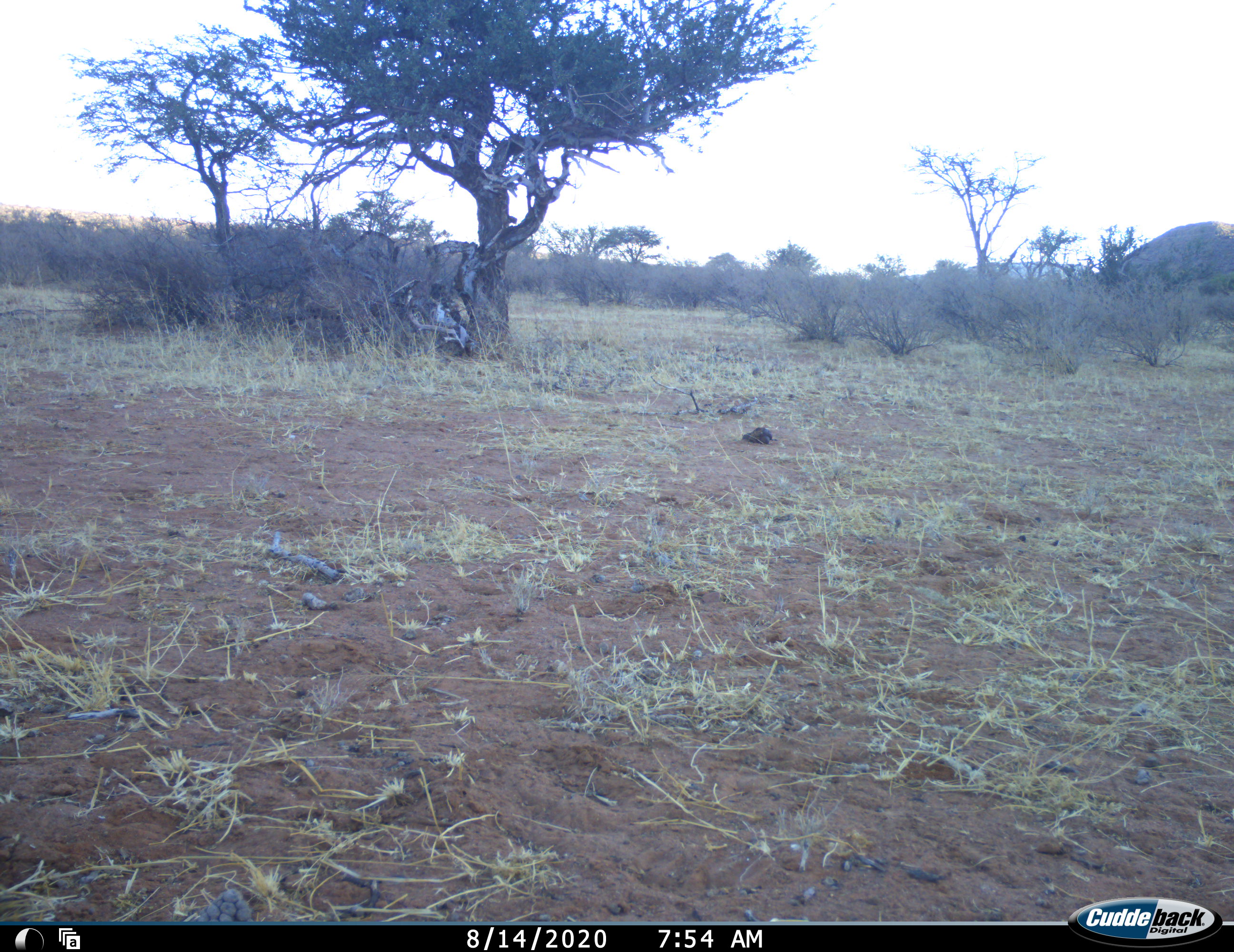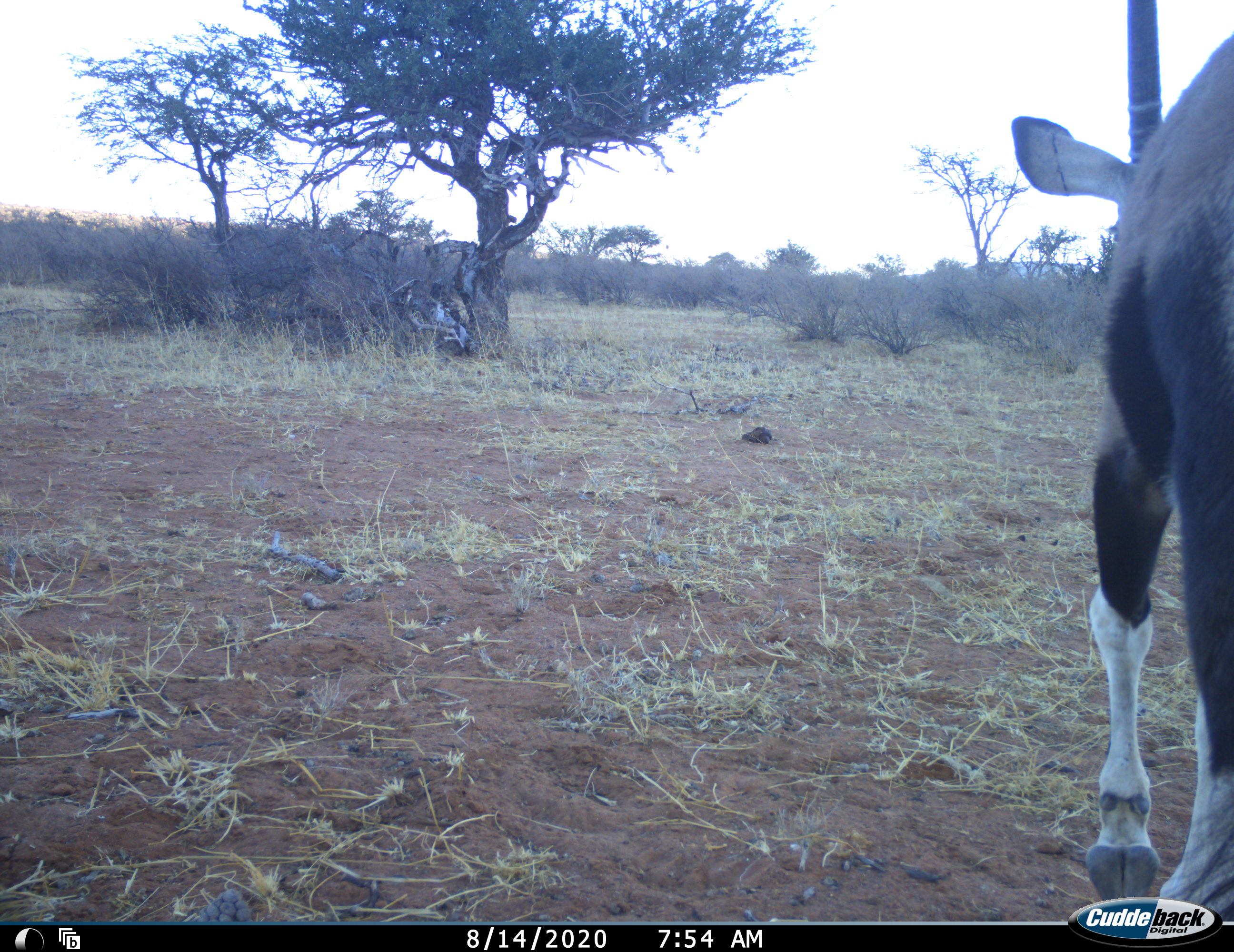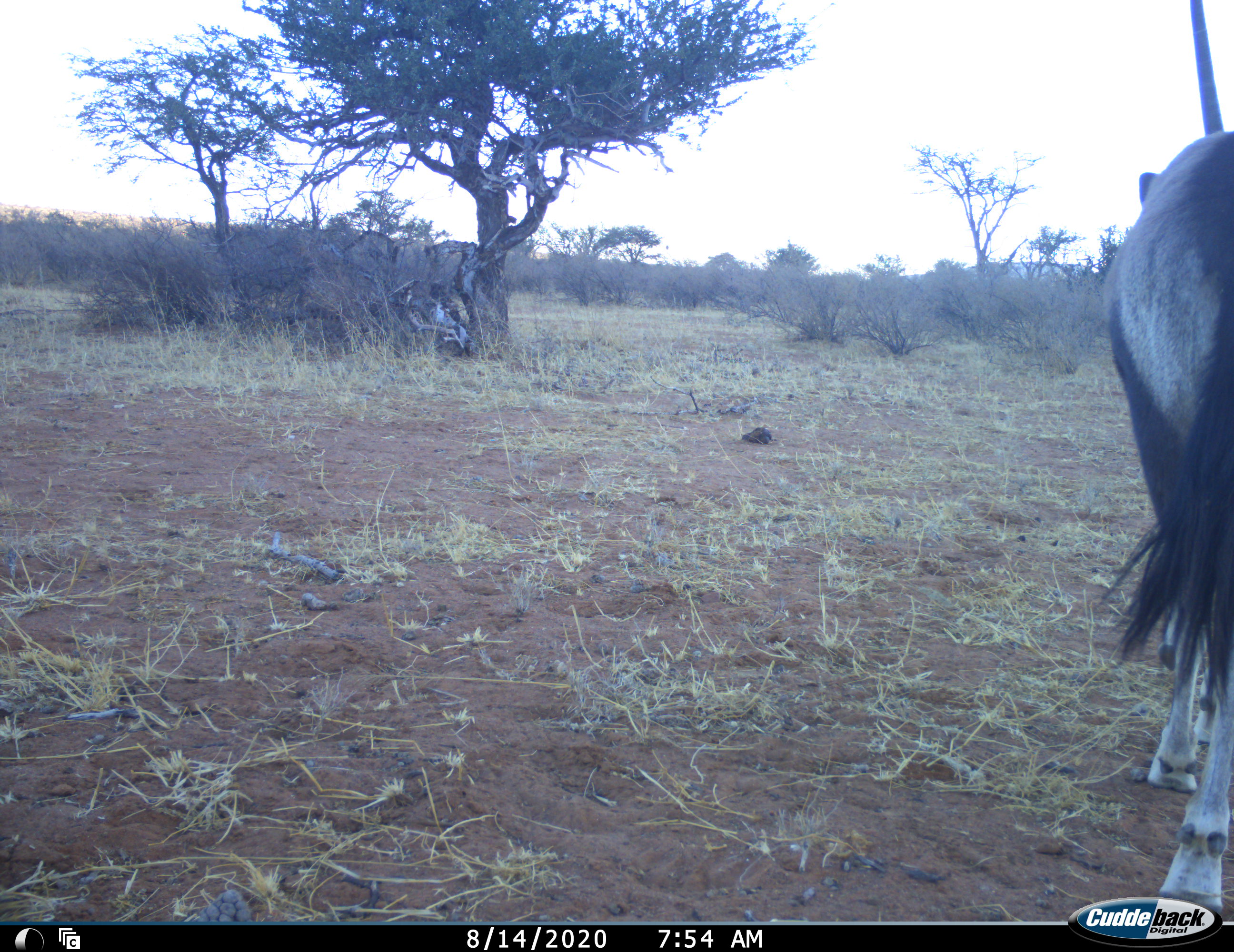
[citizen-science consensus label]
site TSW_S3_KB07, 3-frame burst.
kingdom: Animalia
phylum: Chordata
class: Mammalia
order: Artiodactyla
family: Bovidae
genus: Oryx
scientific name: Oryx gazella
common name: gemsbok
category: oryx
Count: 1.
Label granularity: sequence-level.